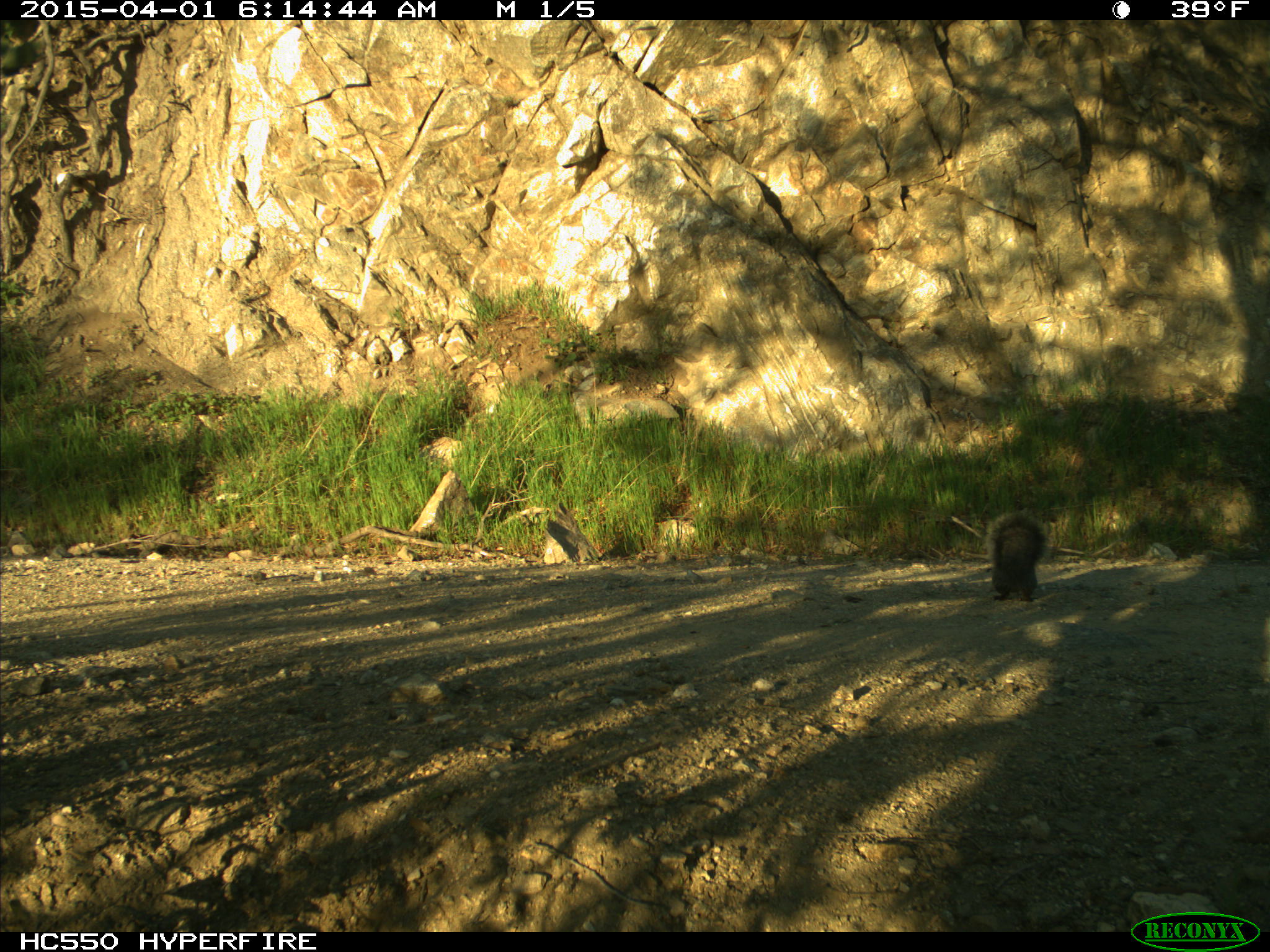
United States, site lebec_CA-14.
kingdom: Animalia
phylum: Chordata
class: Mammalia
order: Rodentia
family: Sciuridae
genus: Sciurus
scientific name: Sciurus carolinensis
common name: eastern gray squirrel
Sciurus carolinensis (eastern gray squirrel).